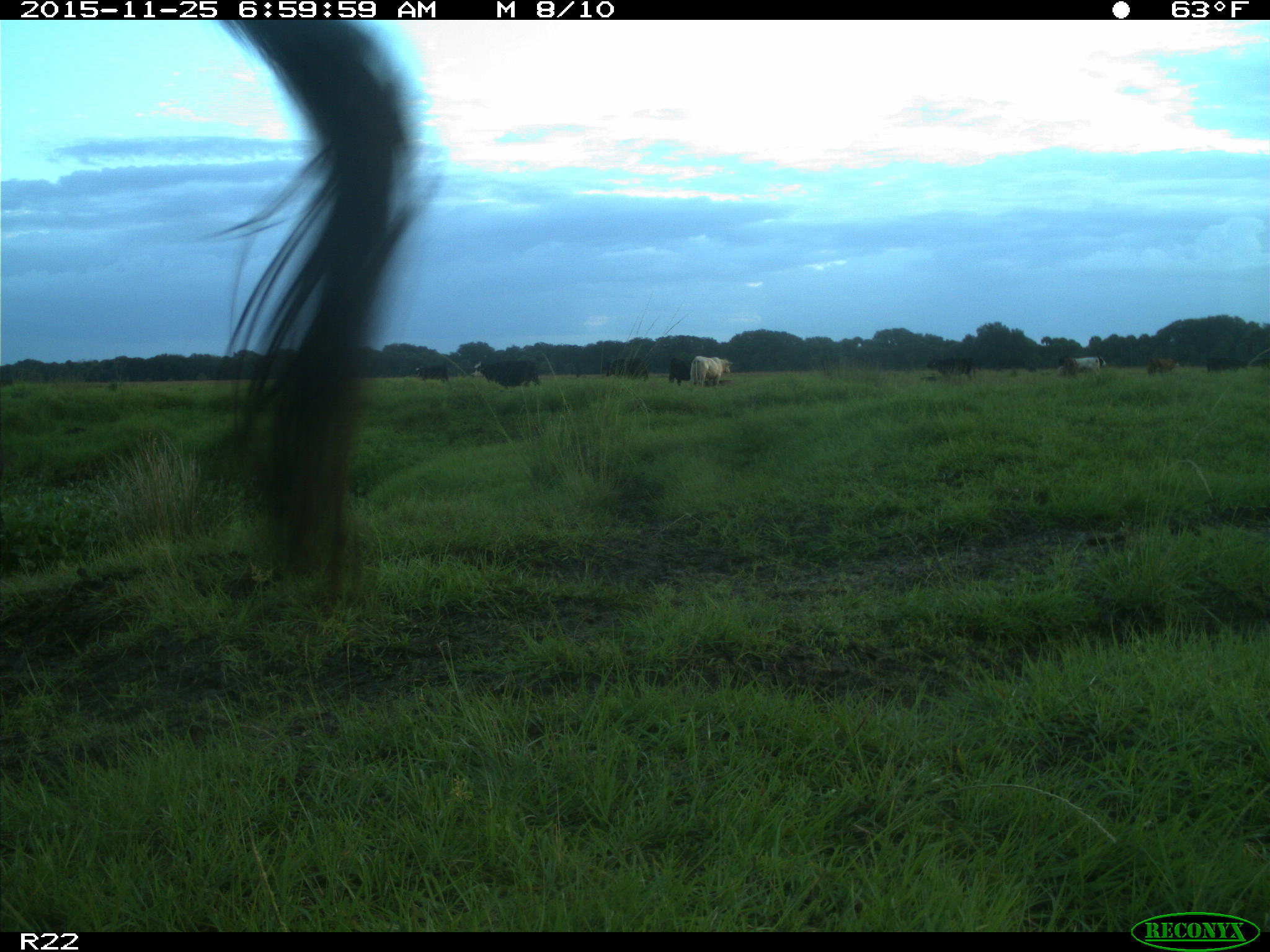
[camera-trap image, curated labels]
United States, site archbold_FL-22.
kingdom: Animalia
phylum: Chordata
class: Mammalia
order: Artiodactyla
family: Bovidae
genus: Bos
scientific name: Bos taurus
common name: domestic cow